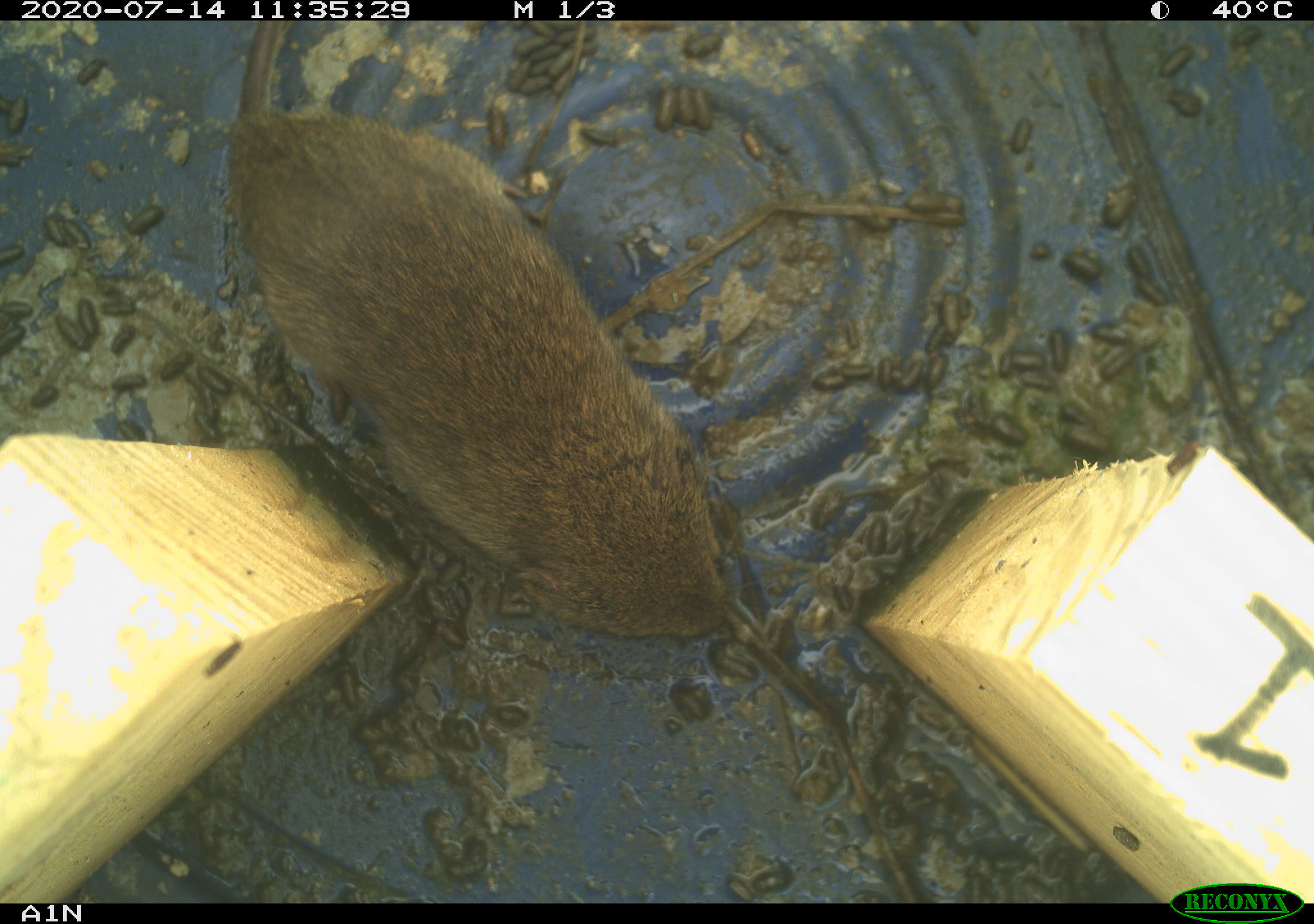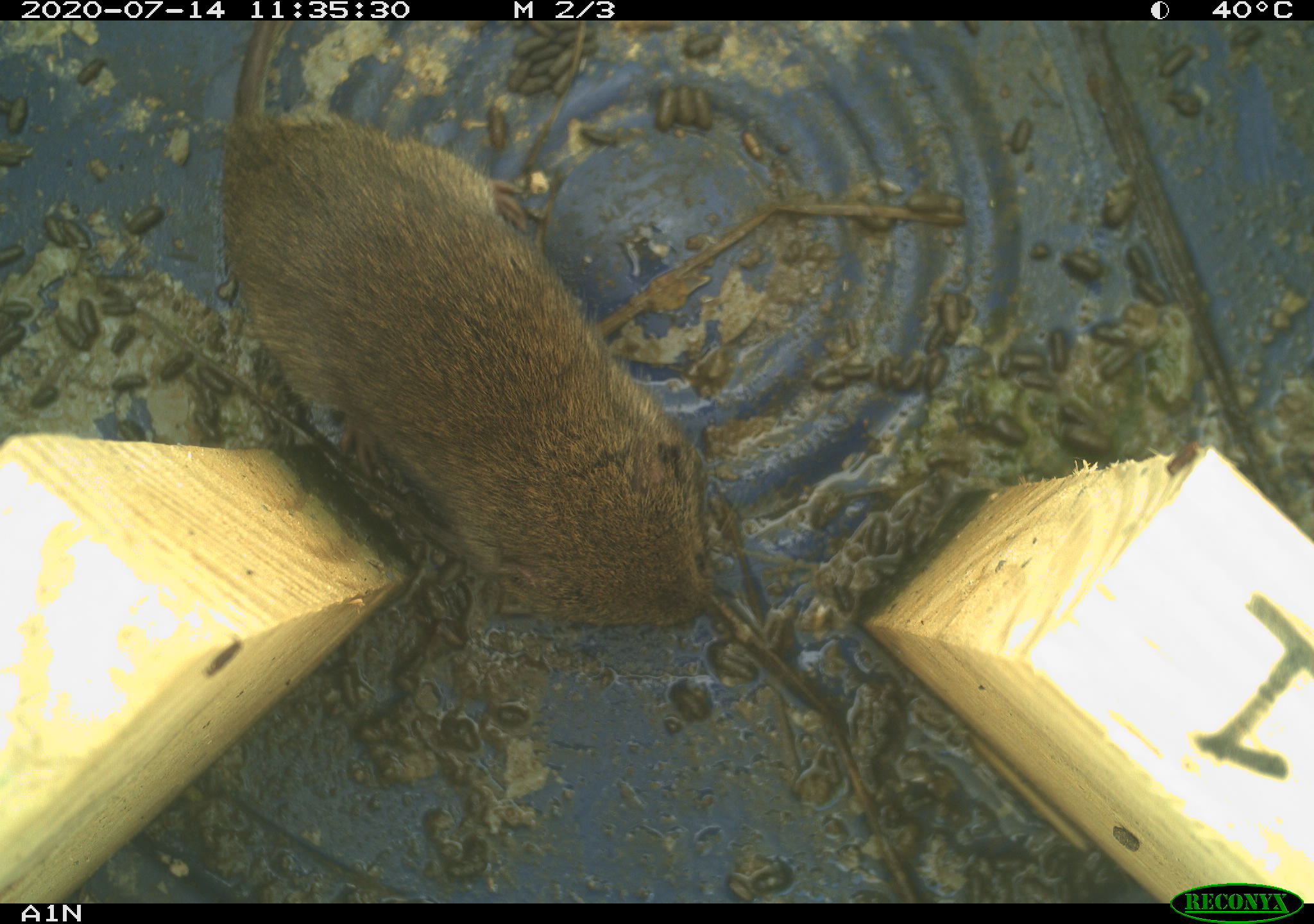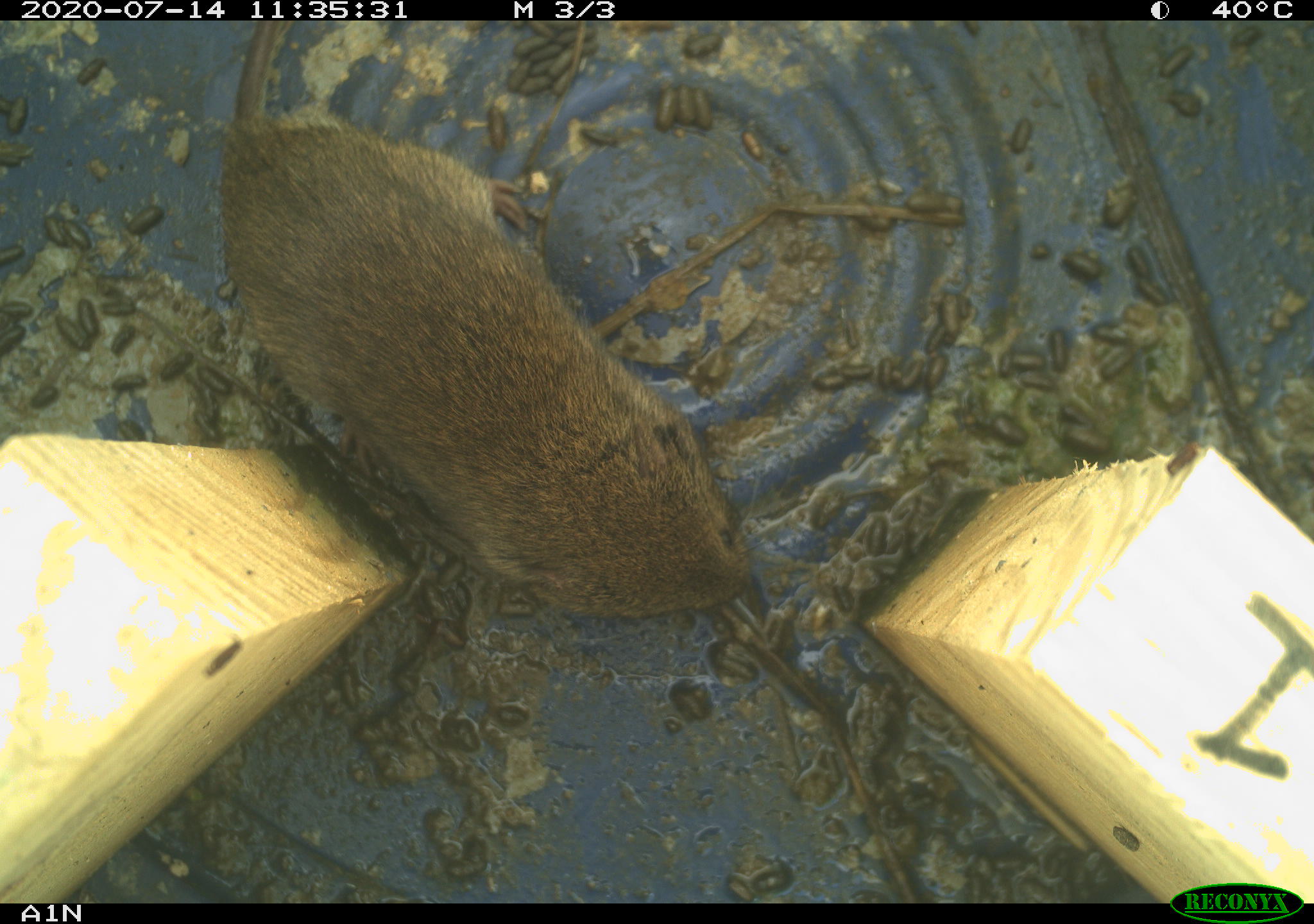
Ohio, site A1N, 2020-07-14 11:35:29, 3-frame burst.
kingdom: Animalia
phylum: Chordata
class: Mammalia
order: Rodentia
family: Cricetidae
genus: Microtus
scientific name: Microtus pennsylvanicus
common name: meadow vole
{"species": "meadow vole (Microtus pennsylvanicus)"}